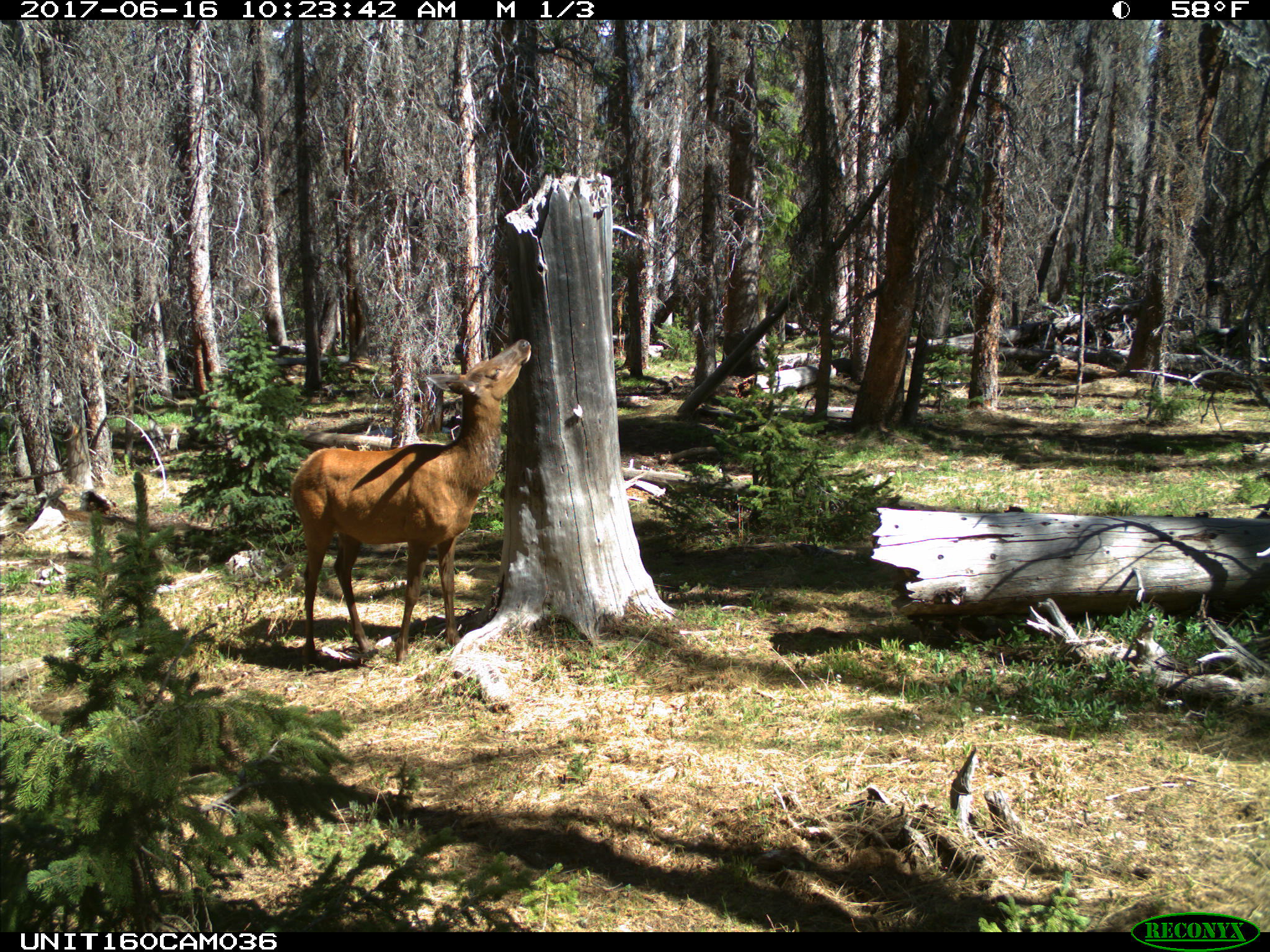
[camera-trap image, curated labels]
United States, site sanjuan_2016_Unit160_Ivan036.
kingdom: Animalia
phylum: Chordata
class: Mammalia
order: Artiodactyla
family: Cervidae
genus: Cervus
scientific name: Cervus elaphus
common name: red deer